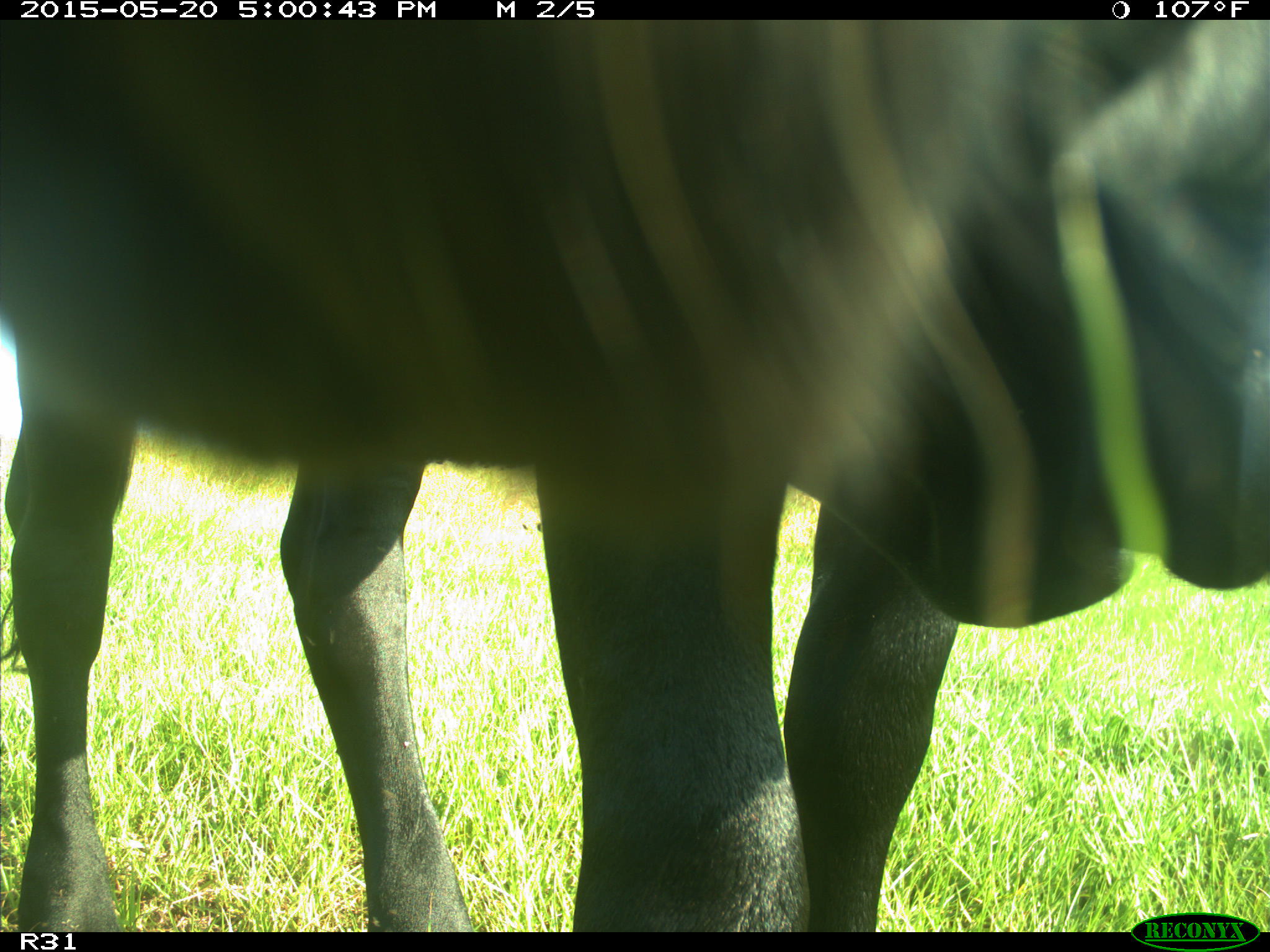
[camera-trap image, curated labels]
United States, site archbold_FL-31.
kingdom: Animalia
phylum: Chordata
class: Mammalia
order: Artiodactyla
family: Bovidae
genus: Bos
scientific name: Bos taurus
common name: domestic cow